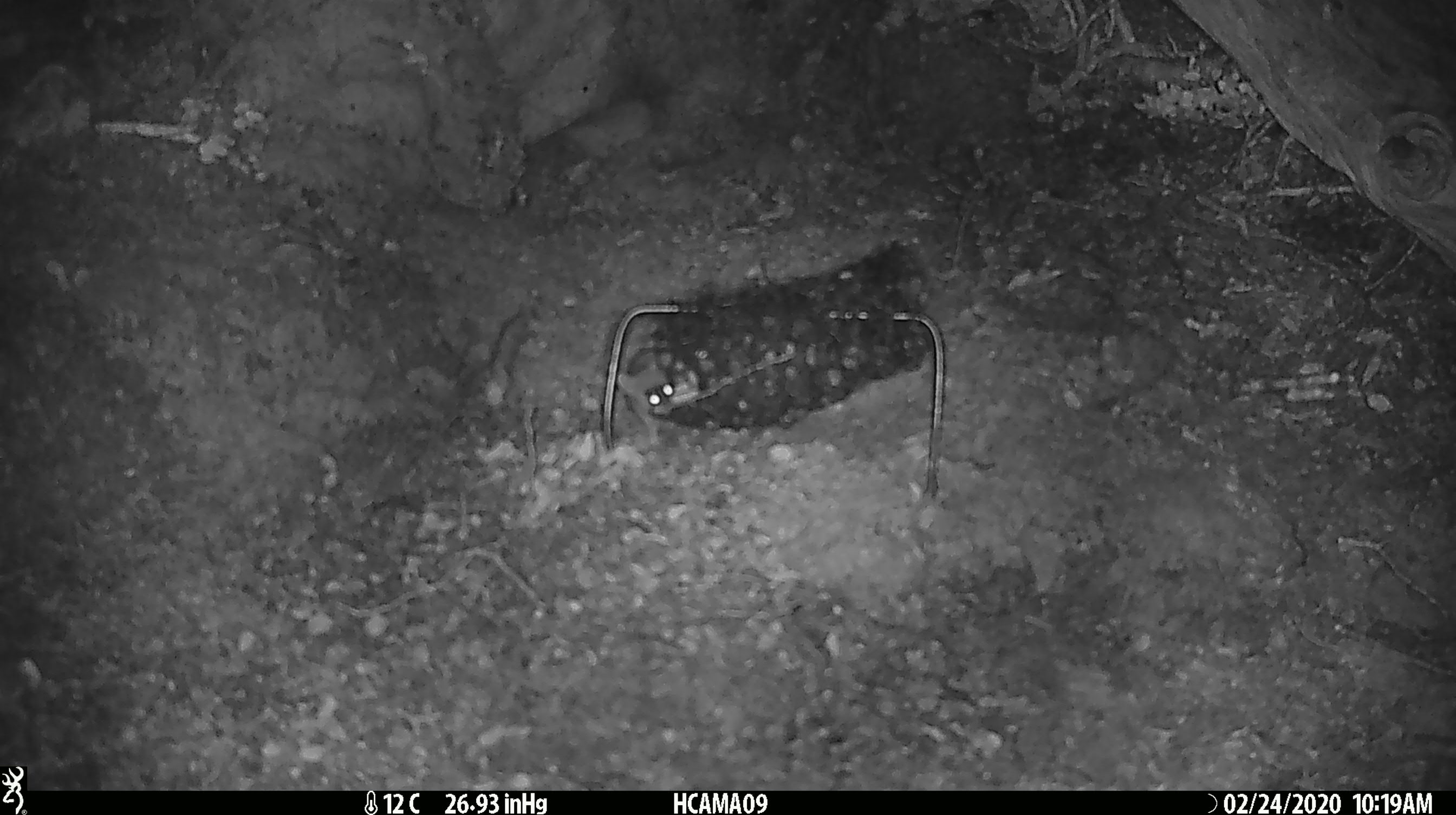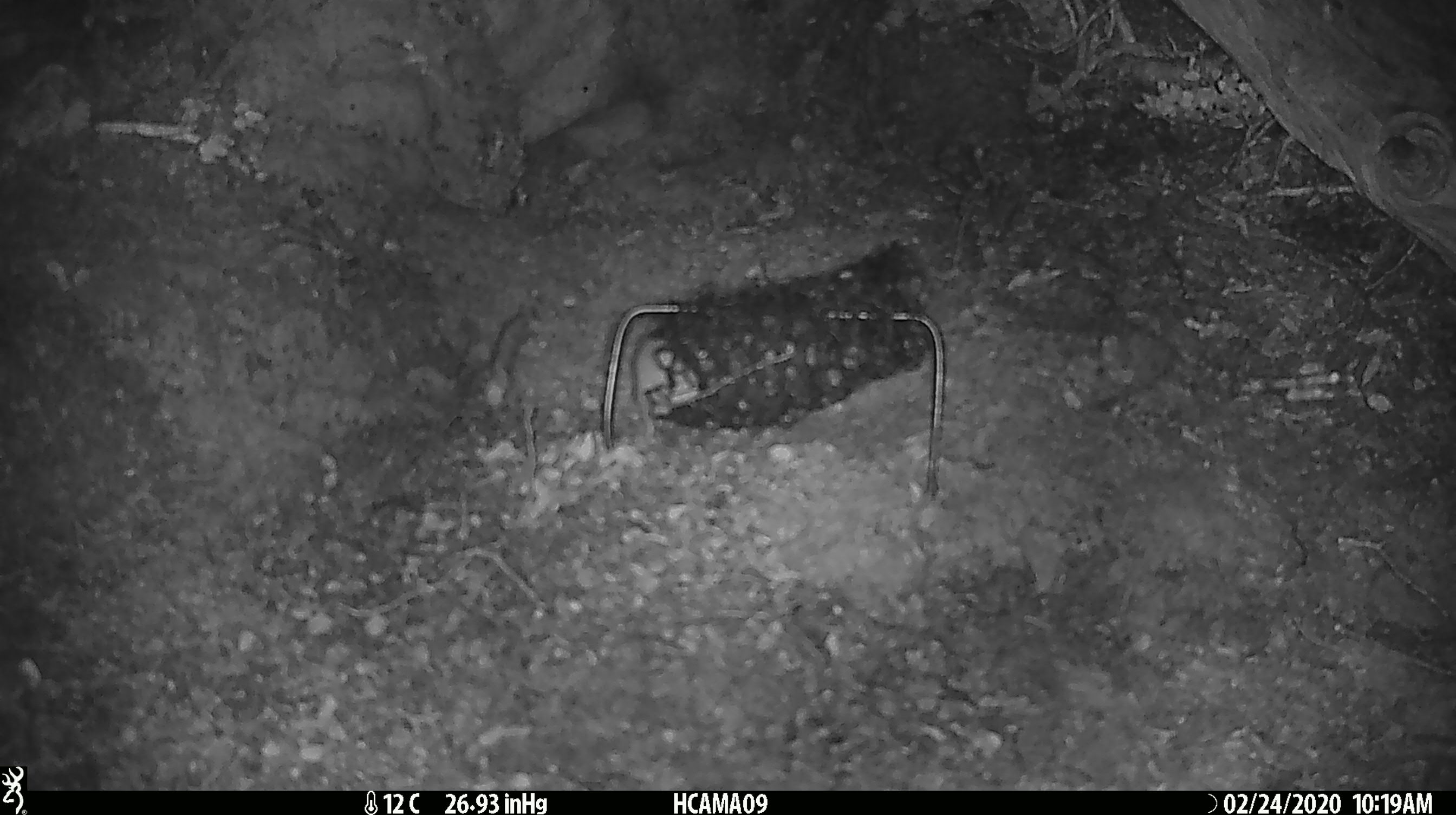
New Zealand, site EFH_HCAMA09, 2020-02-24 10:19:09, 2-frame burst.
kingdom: Animalia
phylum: Chordata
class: Mammalia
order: Rodentia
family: Muridae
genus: Mus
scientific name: Mus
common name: mouse